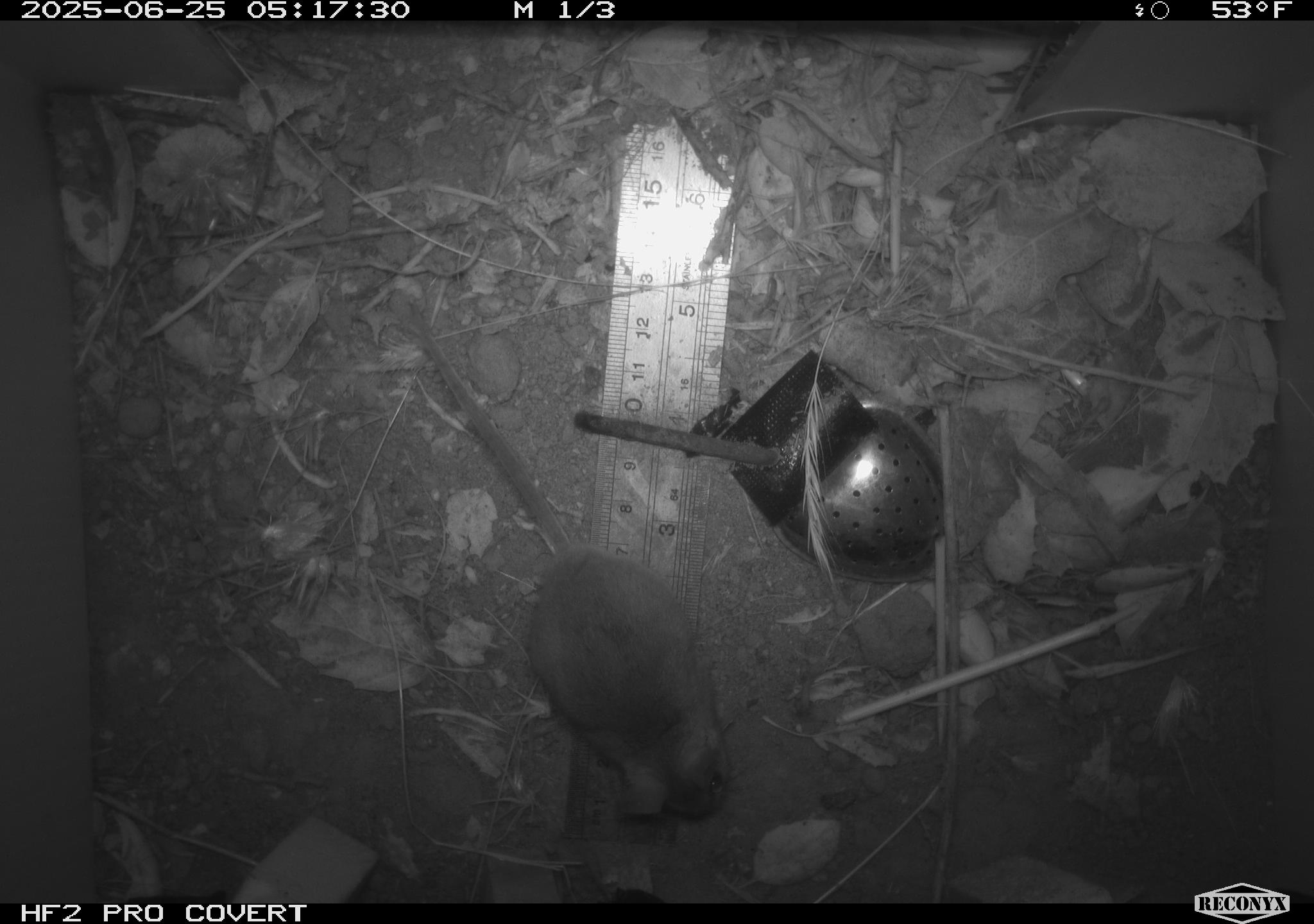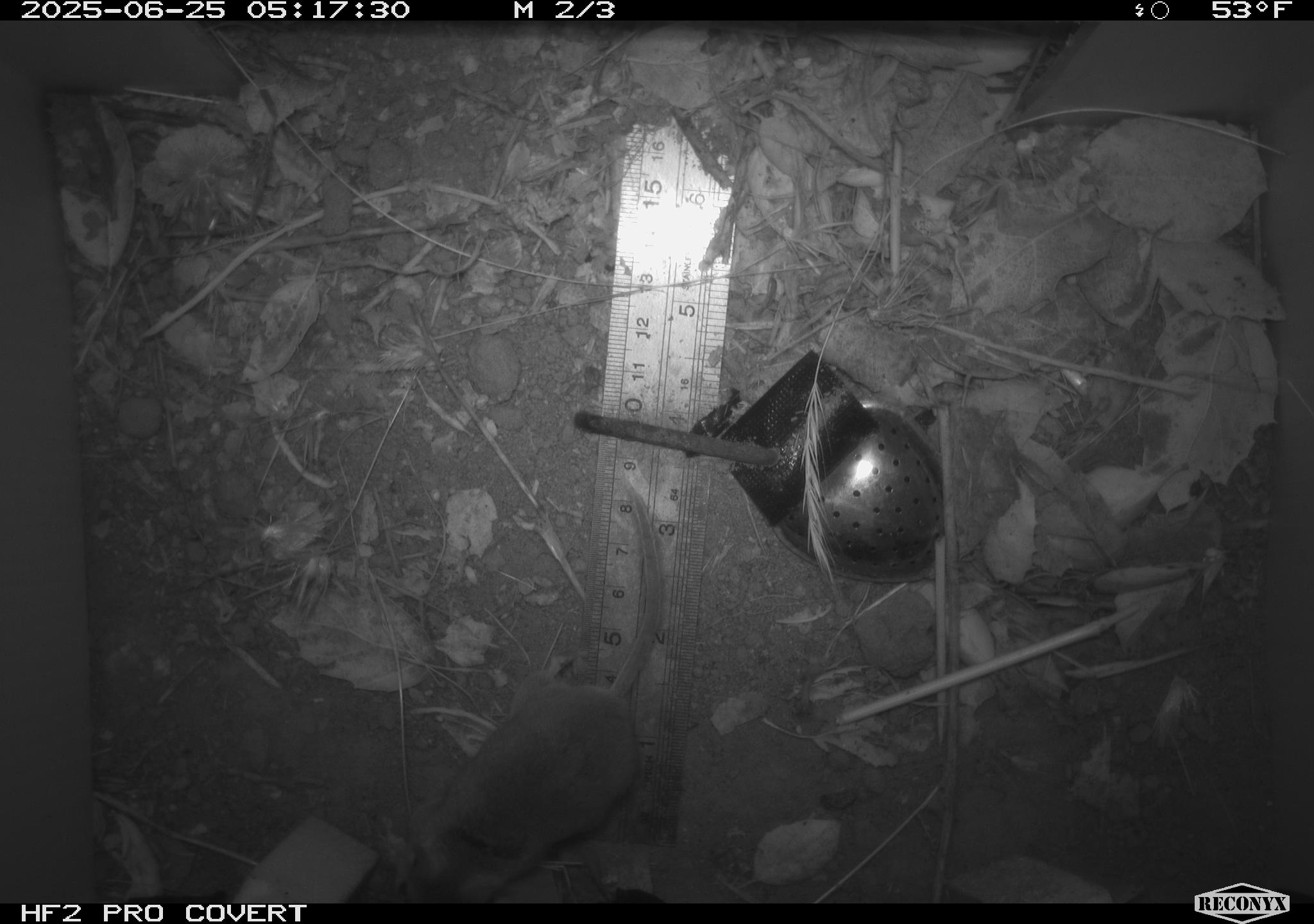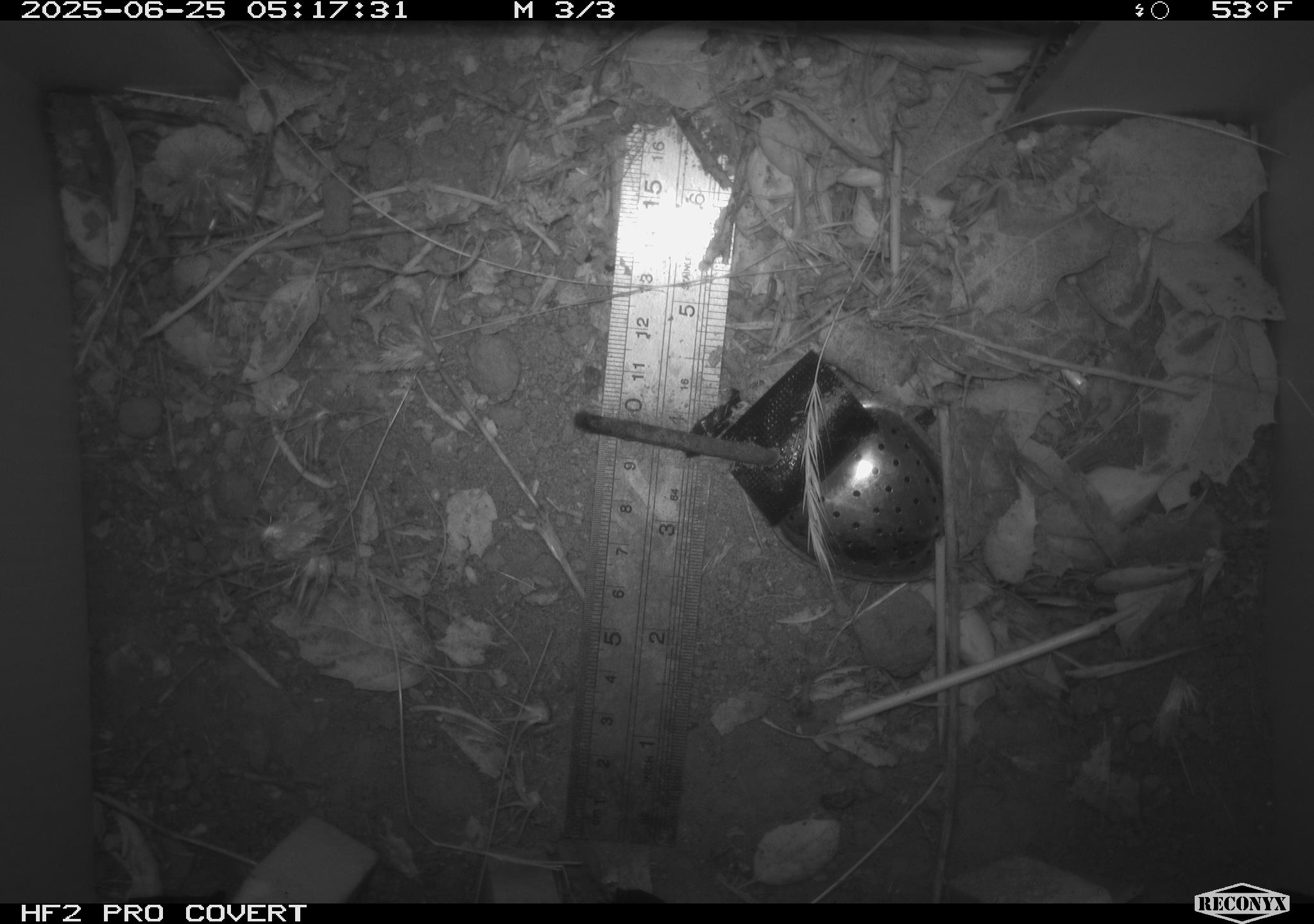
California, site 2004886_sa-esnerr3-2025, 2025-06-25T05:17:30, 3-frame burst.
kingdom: Animalia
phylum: Chordata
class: Mammalia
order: Rodentia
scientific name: Rodentia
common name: rodent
Rodent (Rodentia).